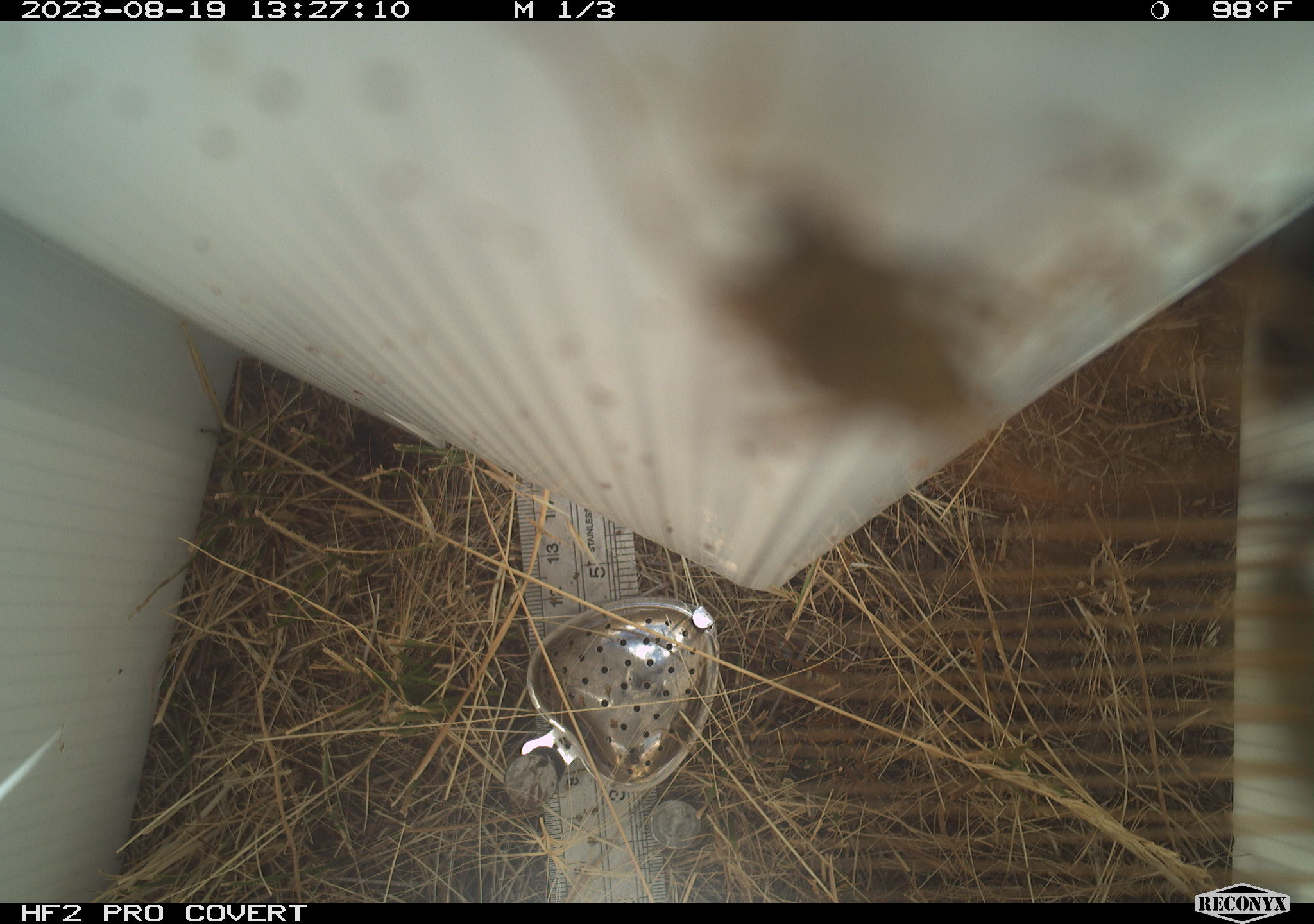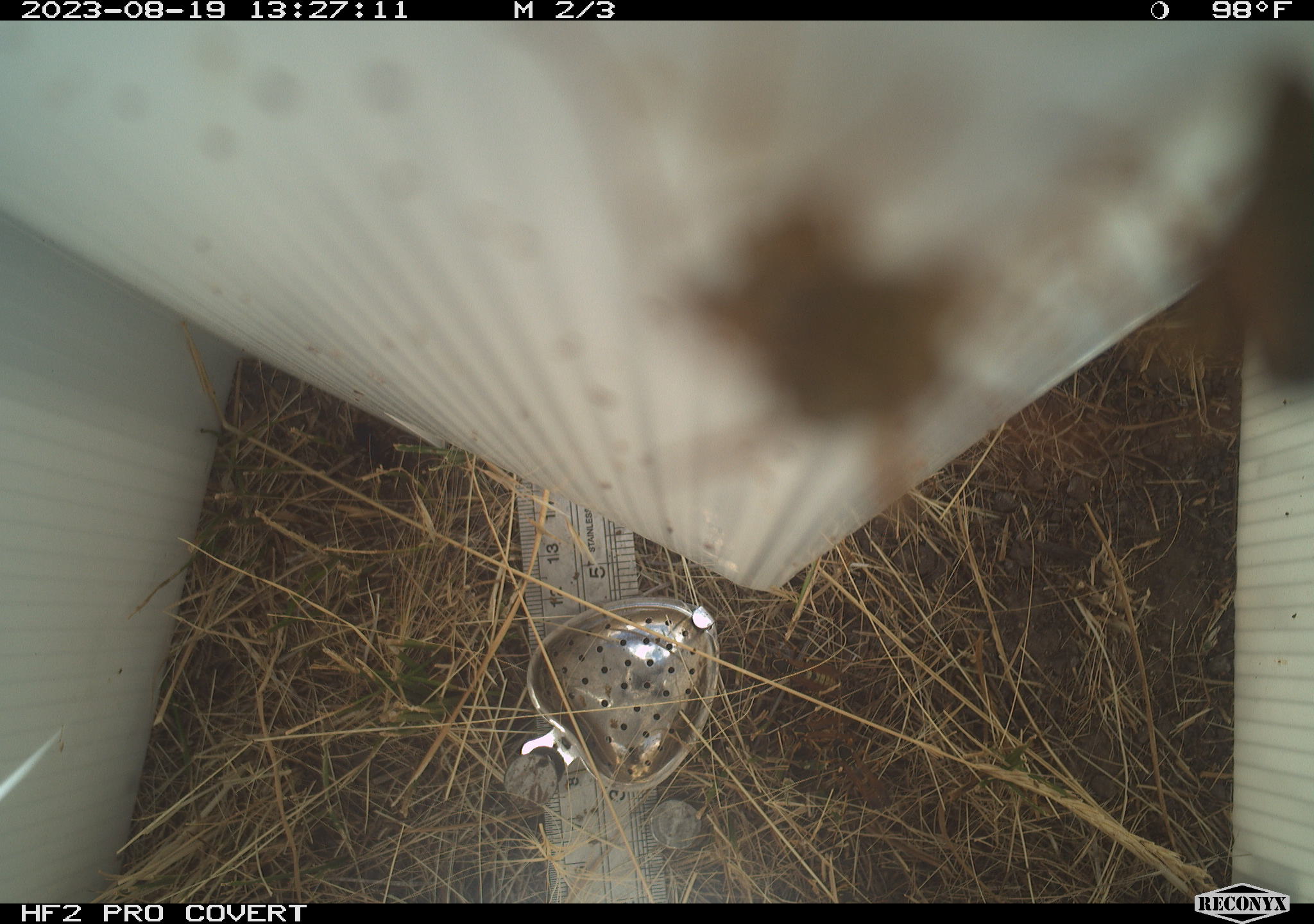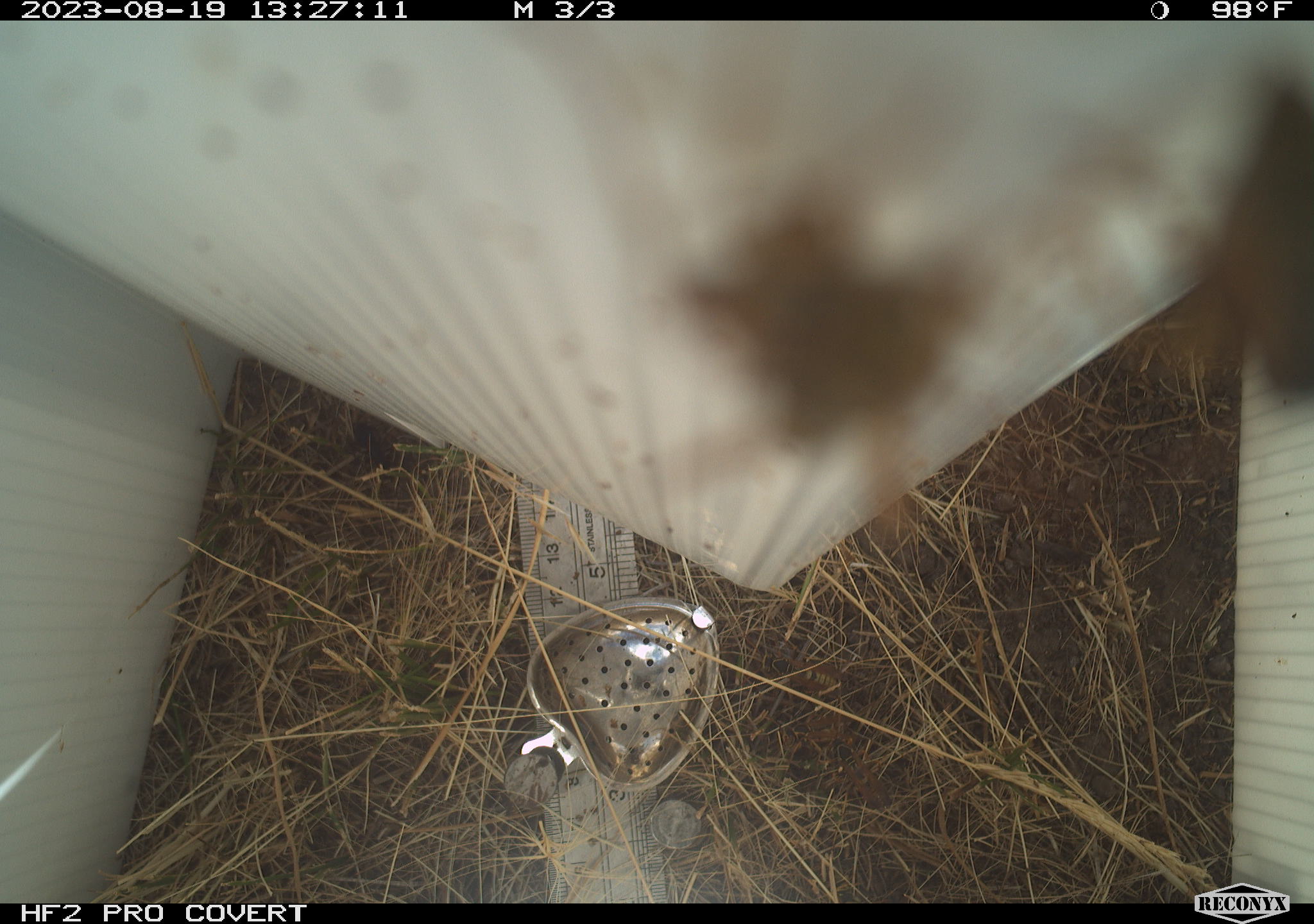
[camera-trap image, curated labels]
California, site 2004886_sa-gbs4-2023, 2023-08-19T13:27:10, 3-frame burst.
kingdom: Animalia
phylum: Arthropoda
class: Insecta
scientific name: Insecta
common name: insect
Insect (Insecta).